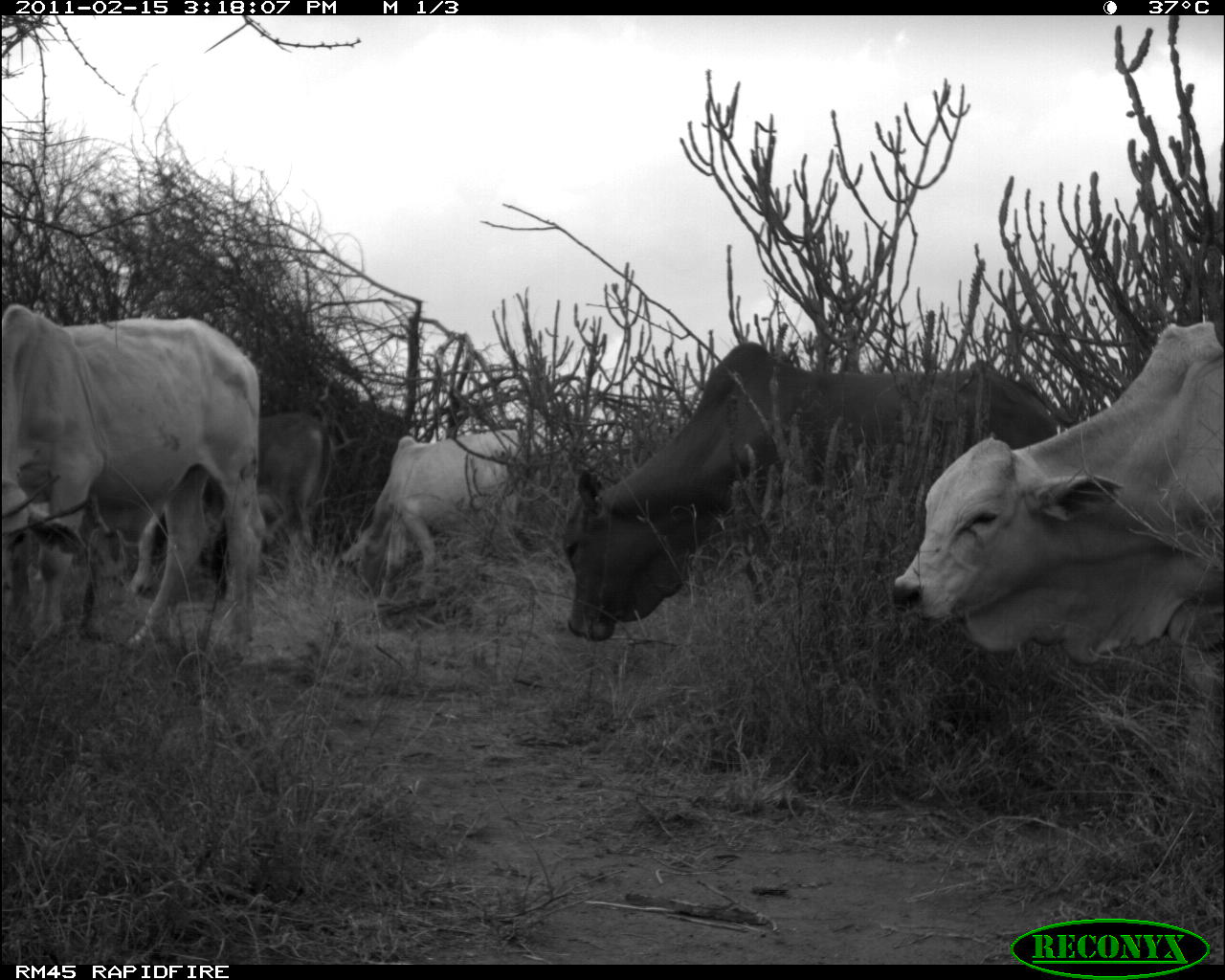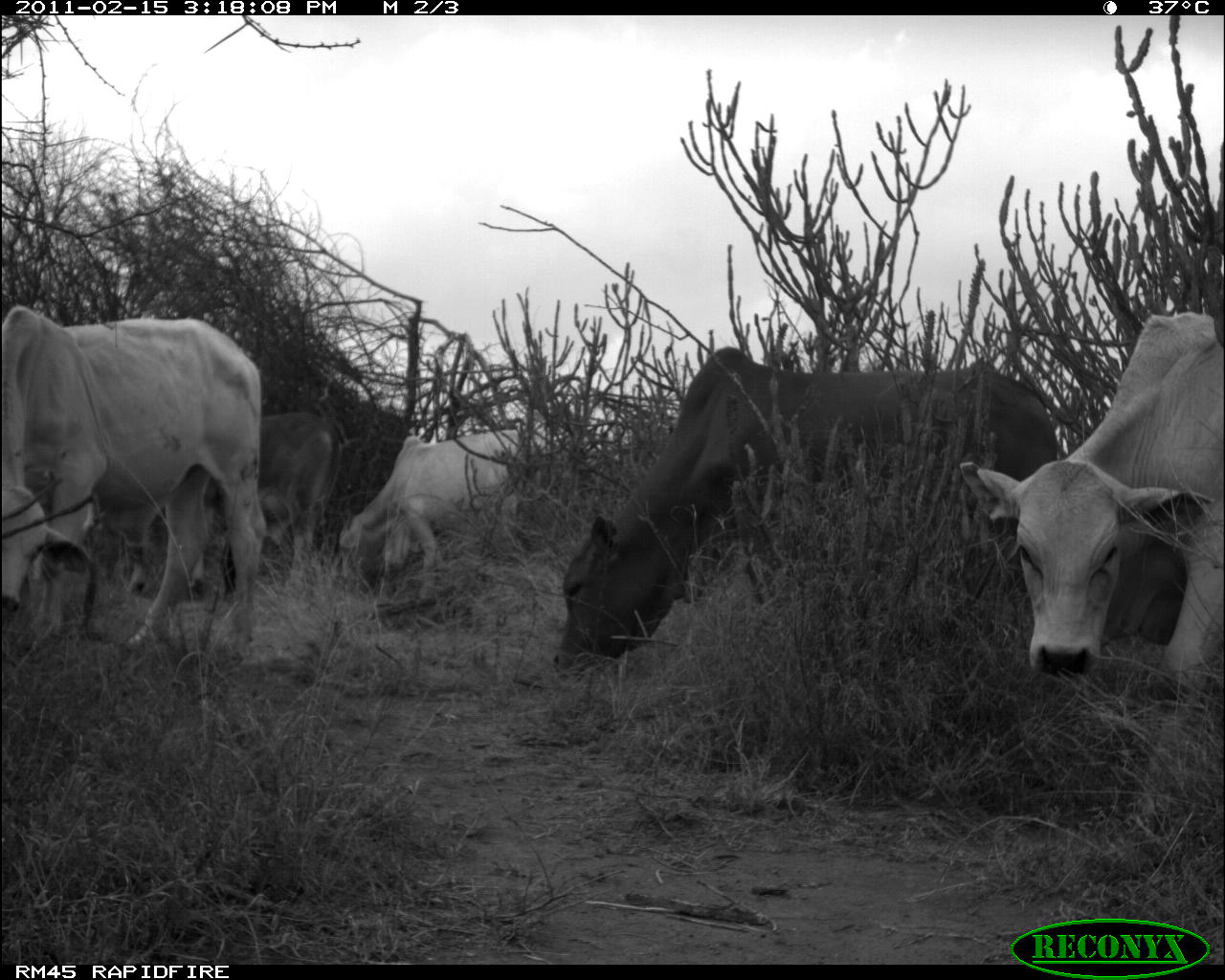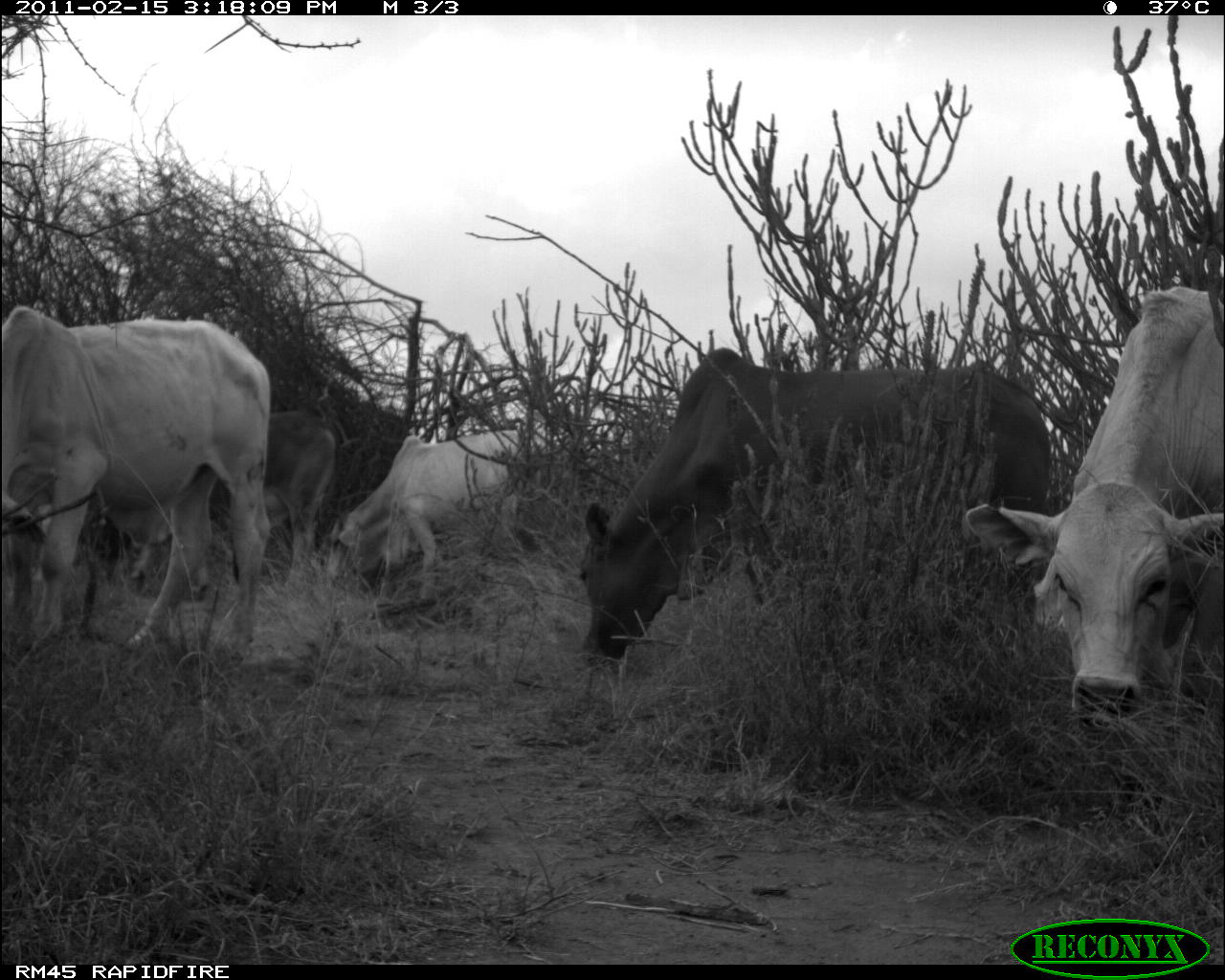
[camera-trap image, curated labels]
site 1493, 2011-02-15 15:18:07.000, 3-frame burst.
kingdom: Animalia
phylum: Chordata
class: Mammalia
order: Artiodactyla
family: Bovidae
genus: Bos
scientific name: Bos taurus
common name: domestic cattle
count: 5